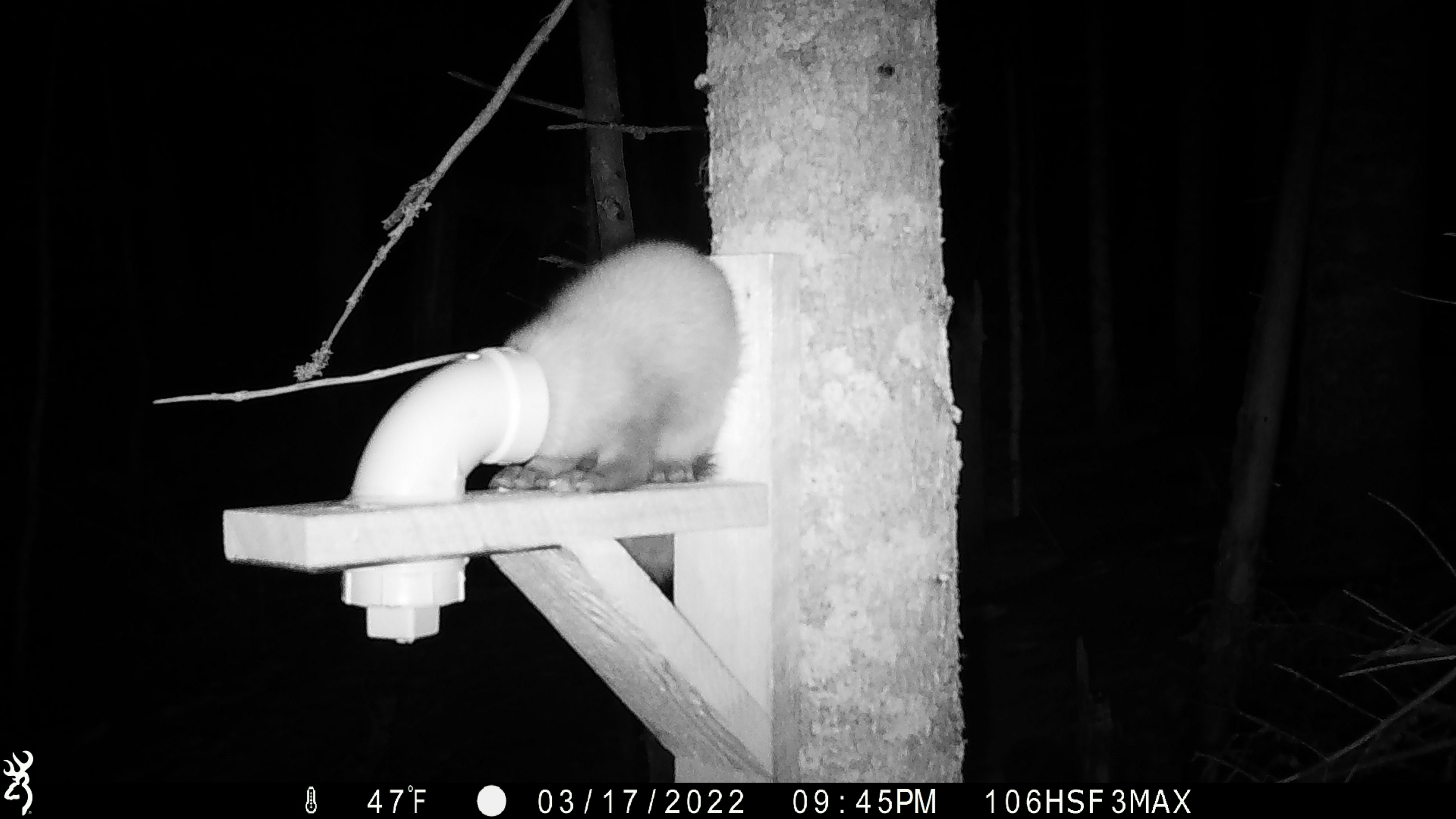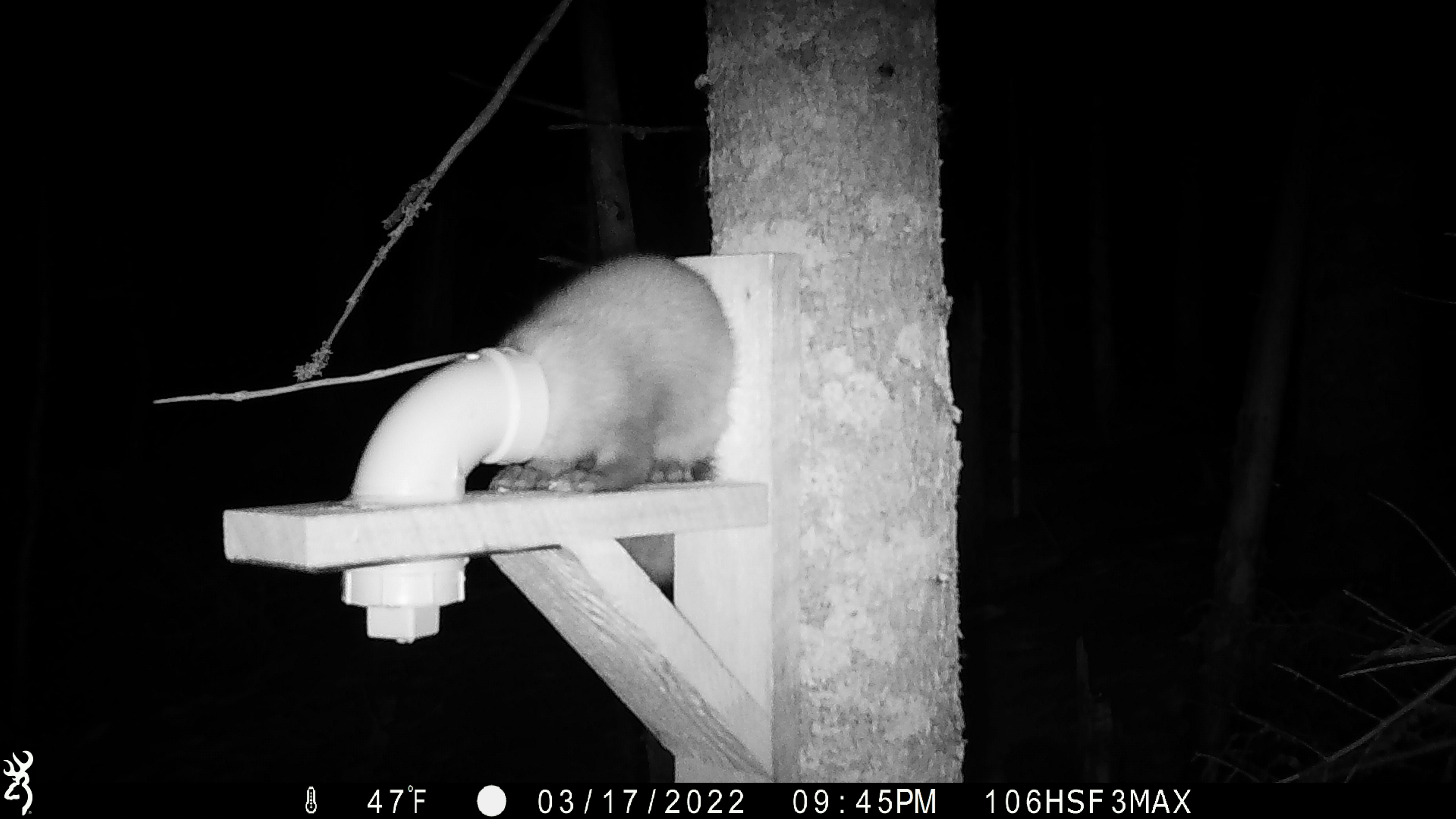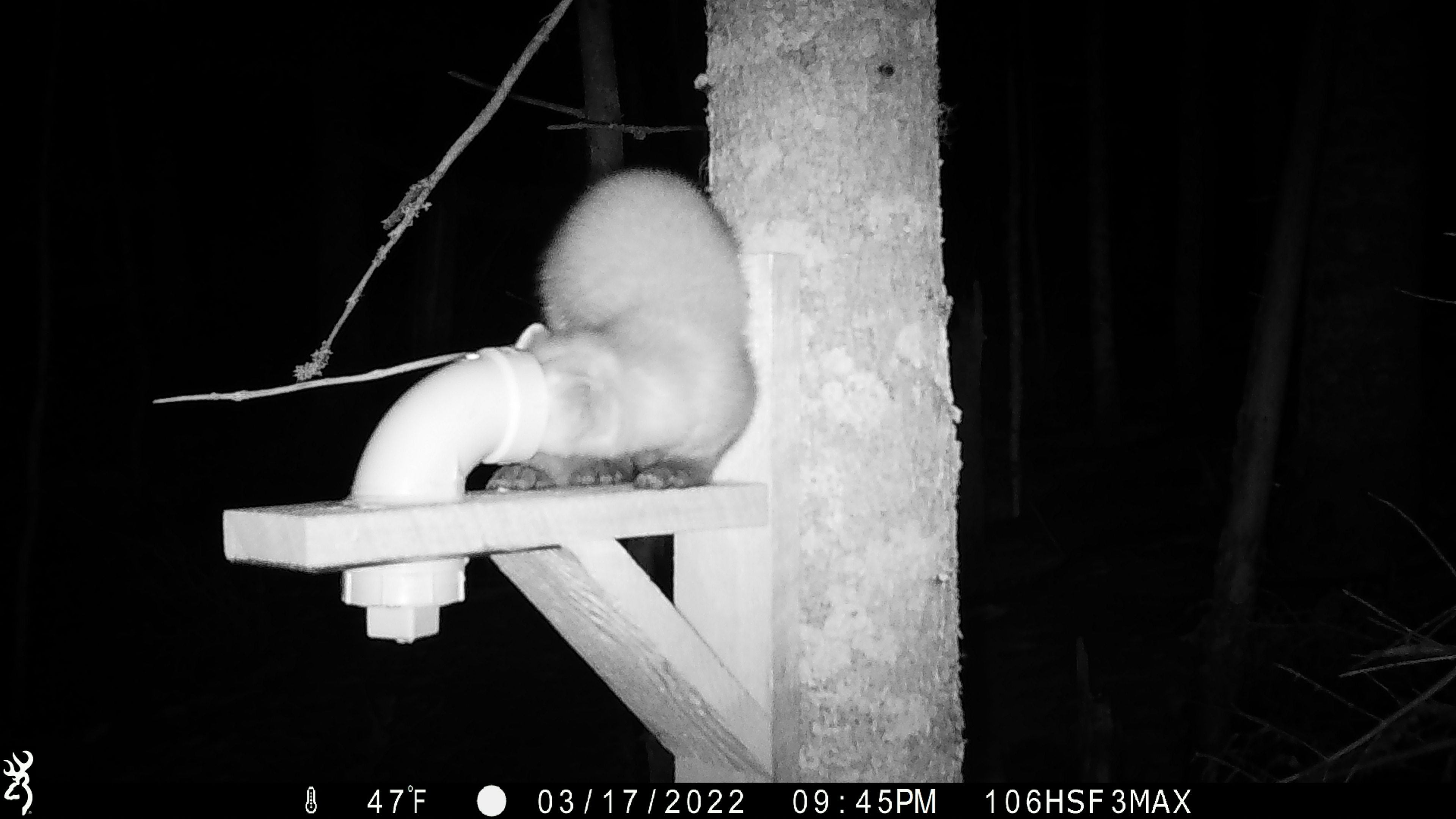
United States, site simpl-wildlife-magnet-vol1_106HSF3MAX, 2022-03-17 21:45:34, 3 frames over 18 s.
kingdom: Animalia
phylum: Chordata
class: Mammalia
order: Carnivora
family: Mustelidae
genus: Martes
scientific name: Martes americana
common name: american marten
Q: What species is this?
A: American marten (Martes americana).